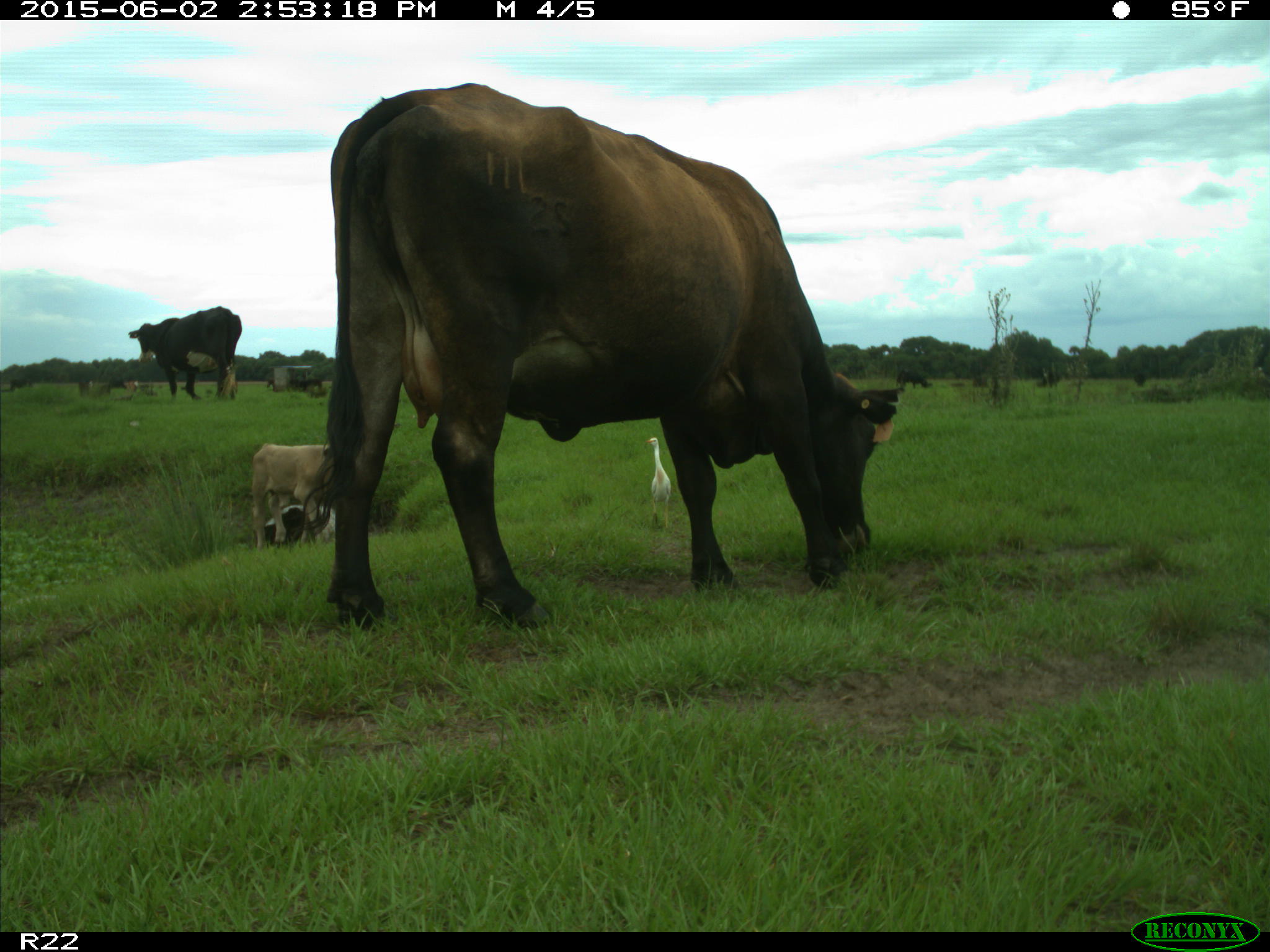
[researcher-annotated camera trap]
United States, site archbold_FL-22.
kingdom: Animalia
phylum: Chordata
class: Mammalia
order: Artiodactyla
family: Bovidae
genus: Bos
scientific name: Bos taurus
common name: domestic cow